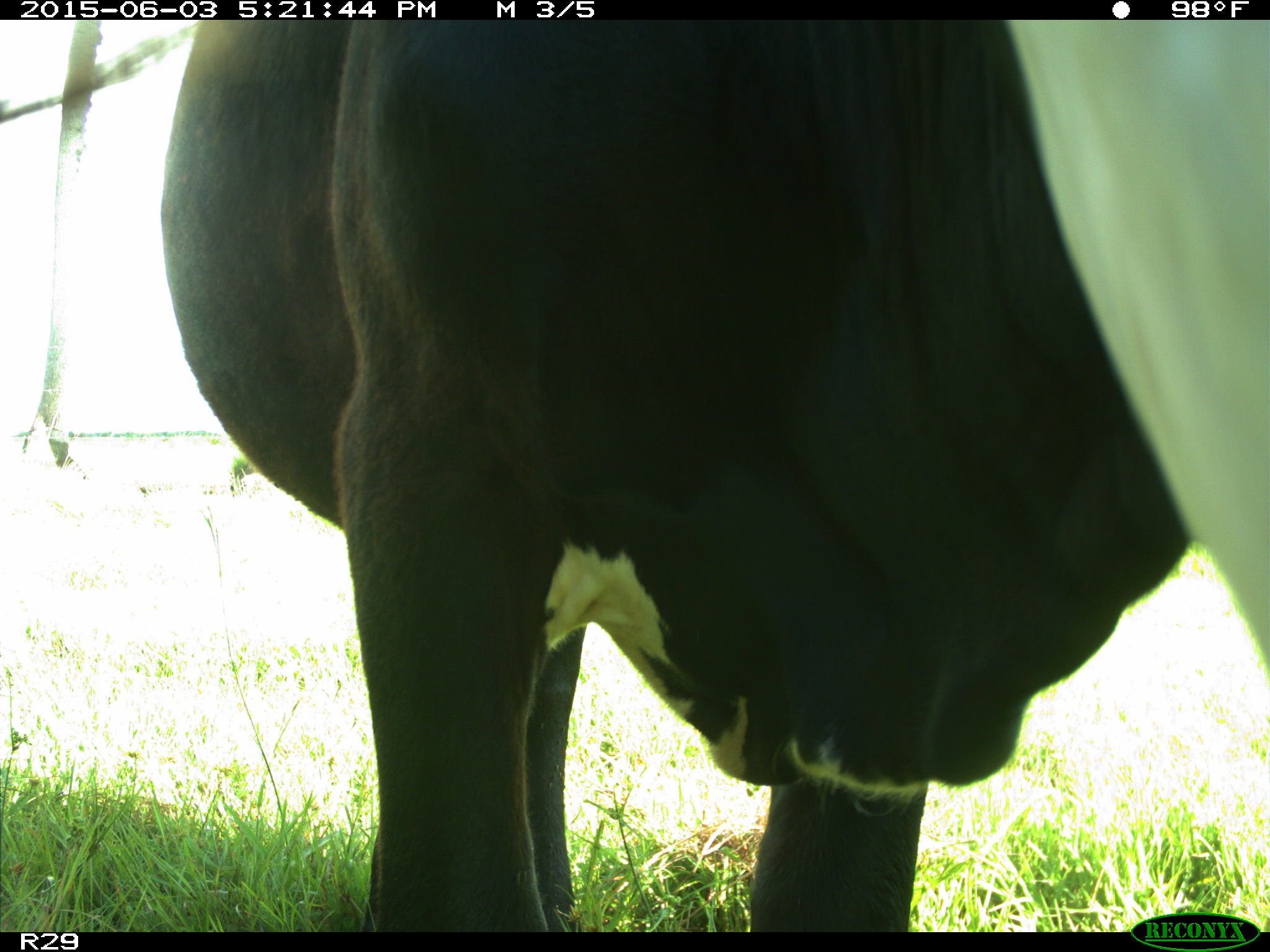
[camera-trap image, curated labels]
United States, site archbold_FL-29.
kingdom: Animalia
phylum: Chordata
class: Mammalia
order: Artiodactyla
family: Bovidae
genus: Bos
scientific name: Bos taurus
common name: domestic cow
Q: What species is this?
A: Bos taurus (domestic cow).